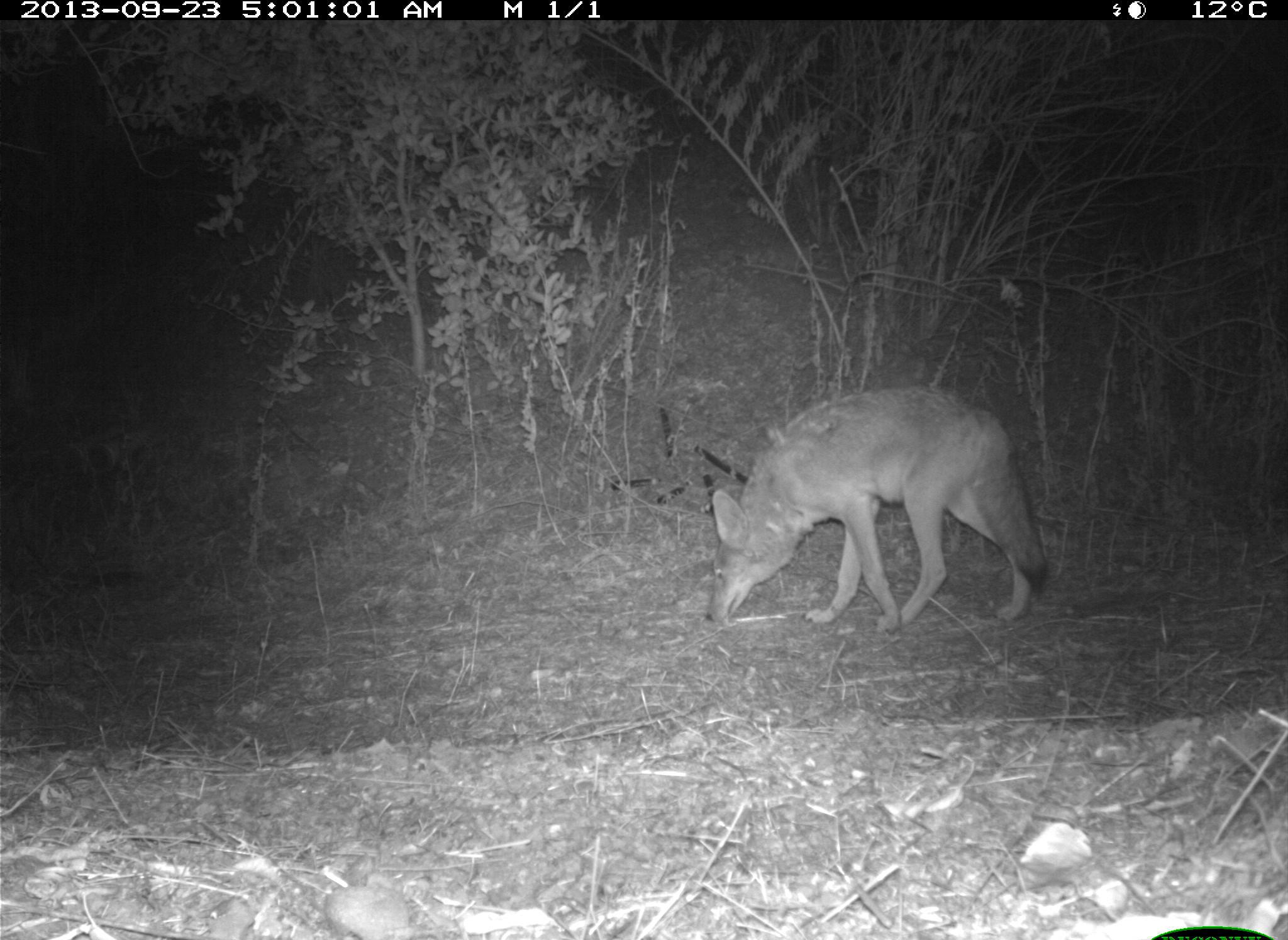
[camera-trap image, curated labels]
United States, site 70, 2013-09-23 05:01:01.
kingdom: Animalia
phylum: Chordata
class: Mammalia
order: Carnivora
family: Canidae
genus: Canis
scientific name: Canis latrans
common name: coyote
Coyote (Canis latrans).